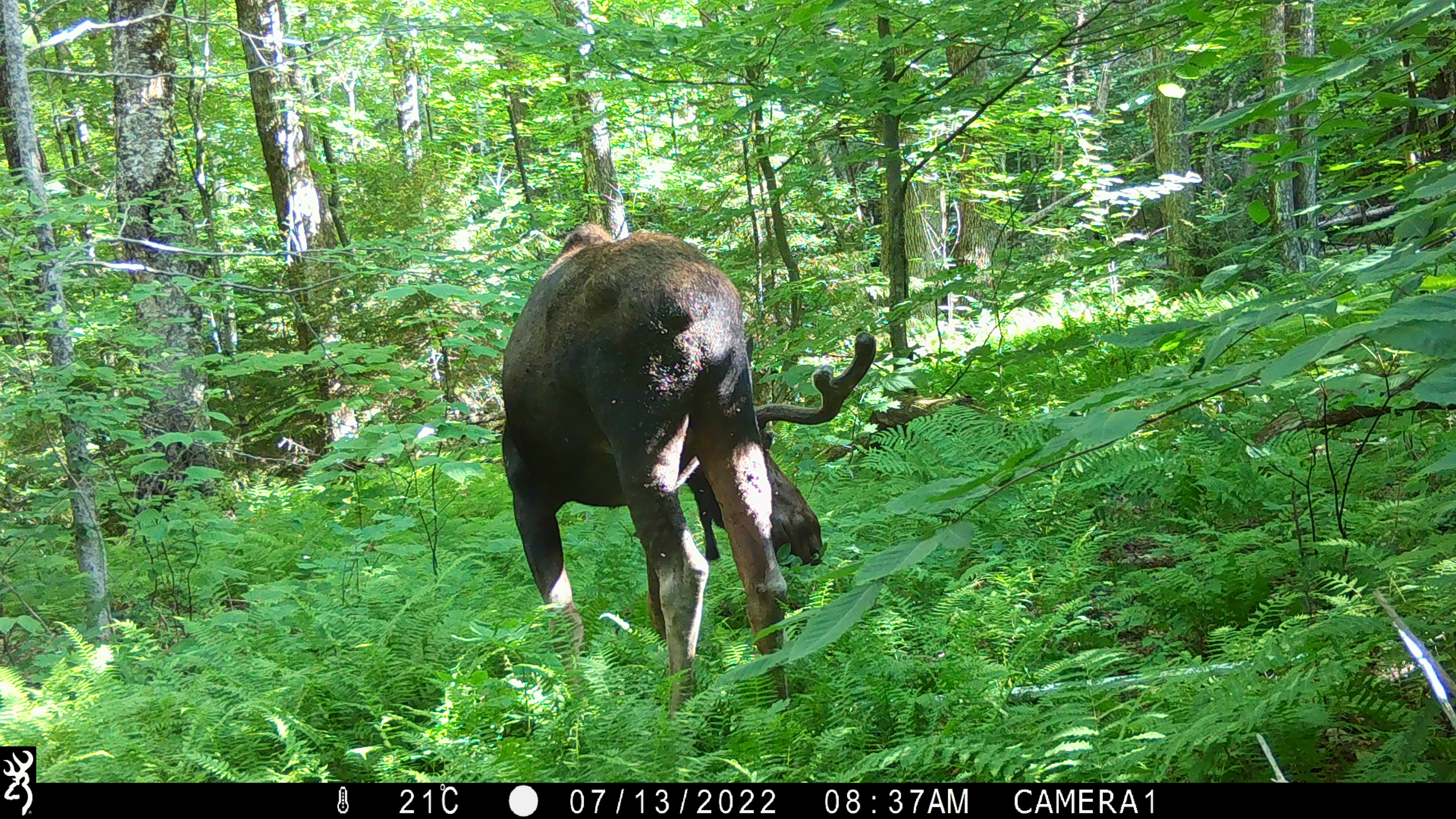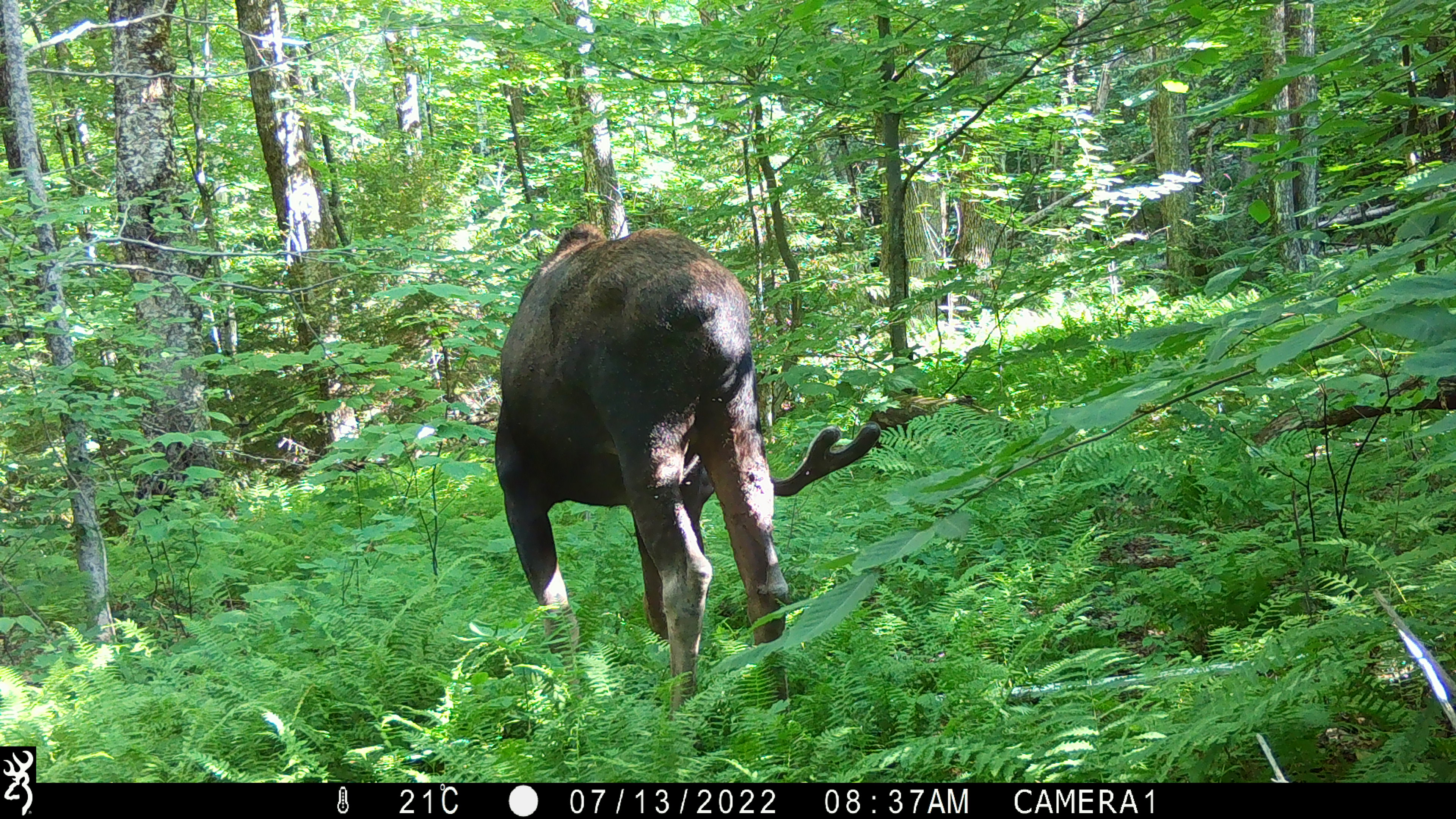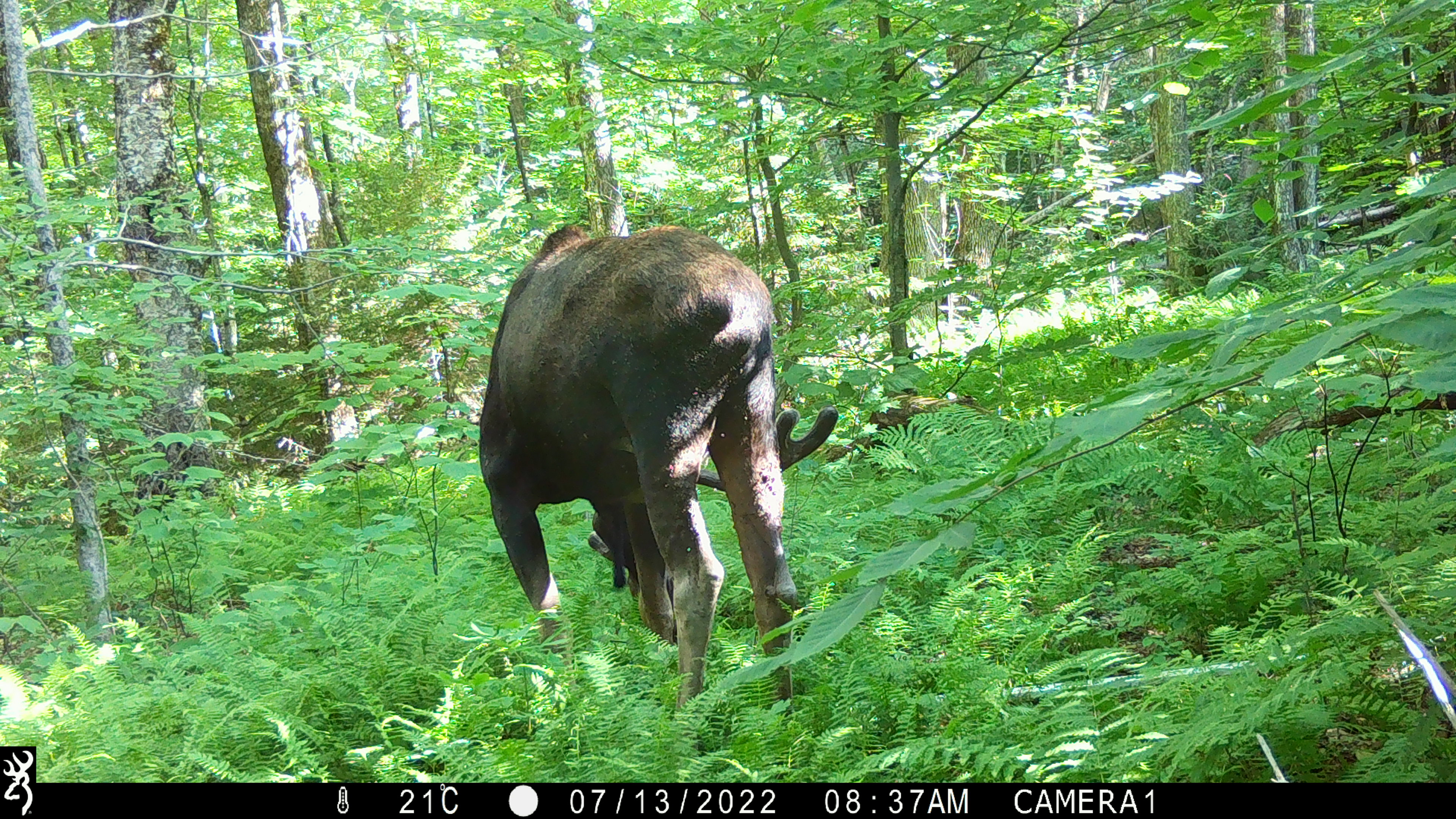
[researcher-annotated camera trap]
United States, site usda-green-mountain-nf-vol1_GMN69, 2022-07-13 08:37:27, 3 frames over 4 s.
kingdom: Animalia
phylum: Chordata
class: Mammalia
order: Artiodactyla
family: Cervidae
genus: Alces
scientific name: Alces alces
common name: moose